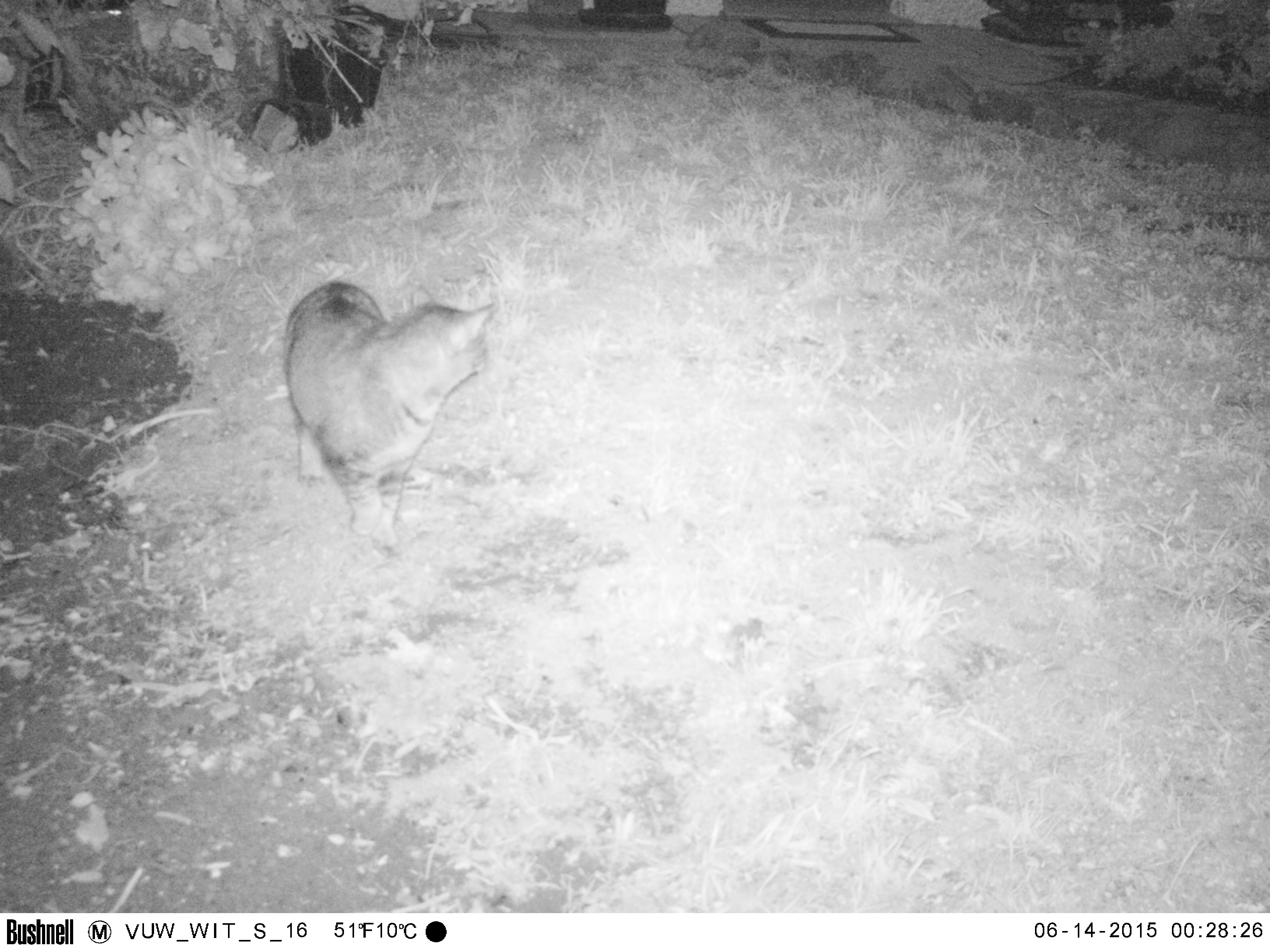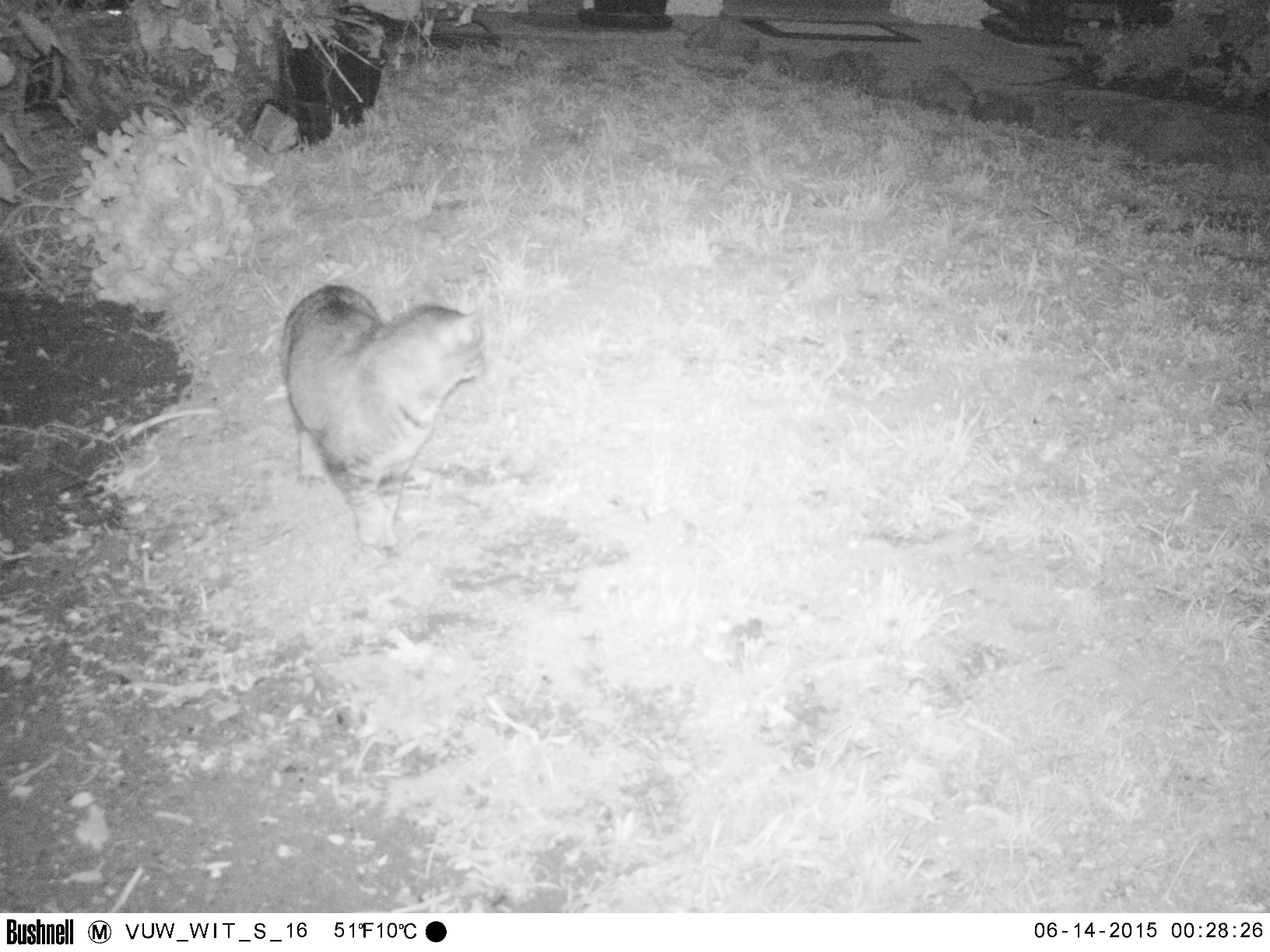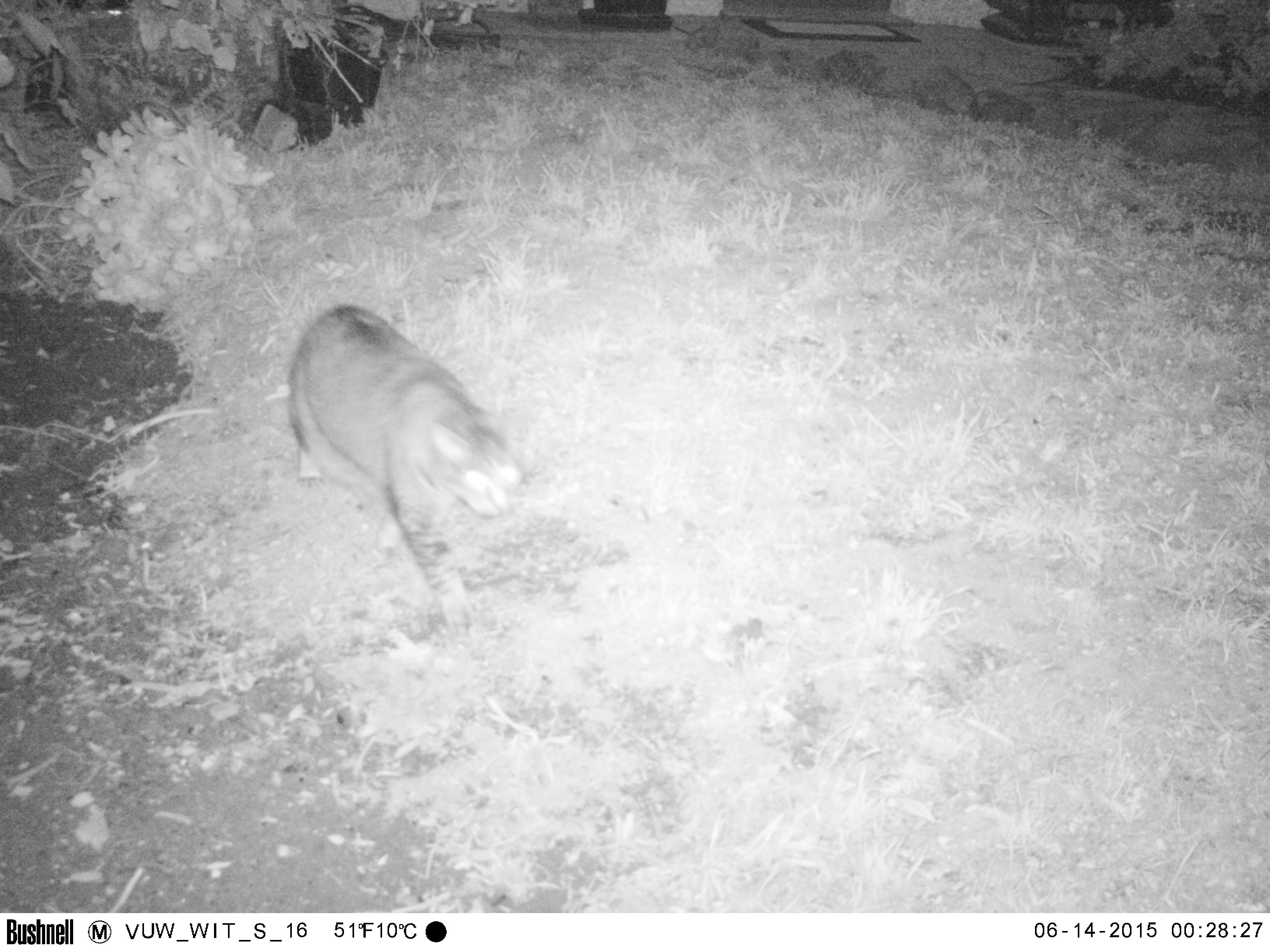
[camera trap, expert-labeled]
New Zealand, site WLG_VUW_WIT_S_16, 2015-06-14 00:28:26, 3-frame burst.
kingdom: Animalia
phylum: Chordata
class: Mammalia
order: Carnivora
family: Felidae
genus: Felis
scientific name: Felis catus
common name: domestic cat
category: cat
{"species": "cat (domestic cat) (Felis catus)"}